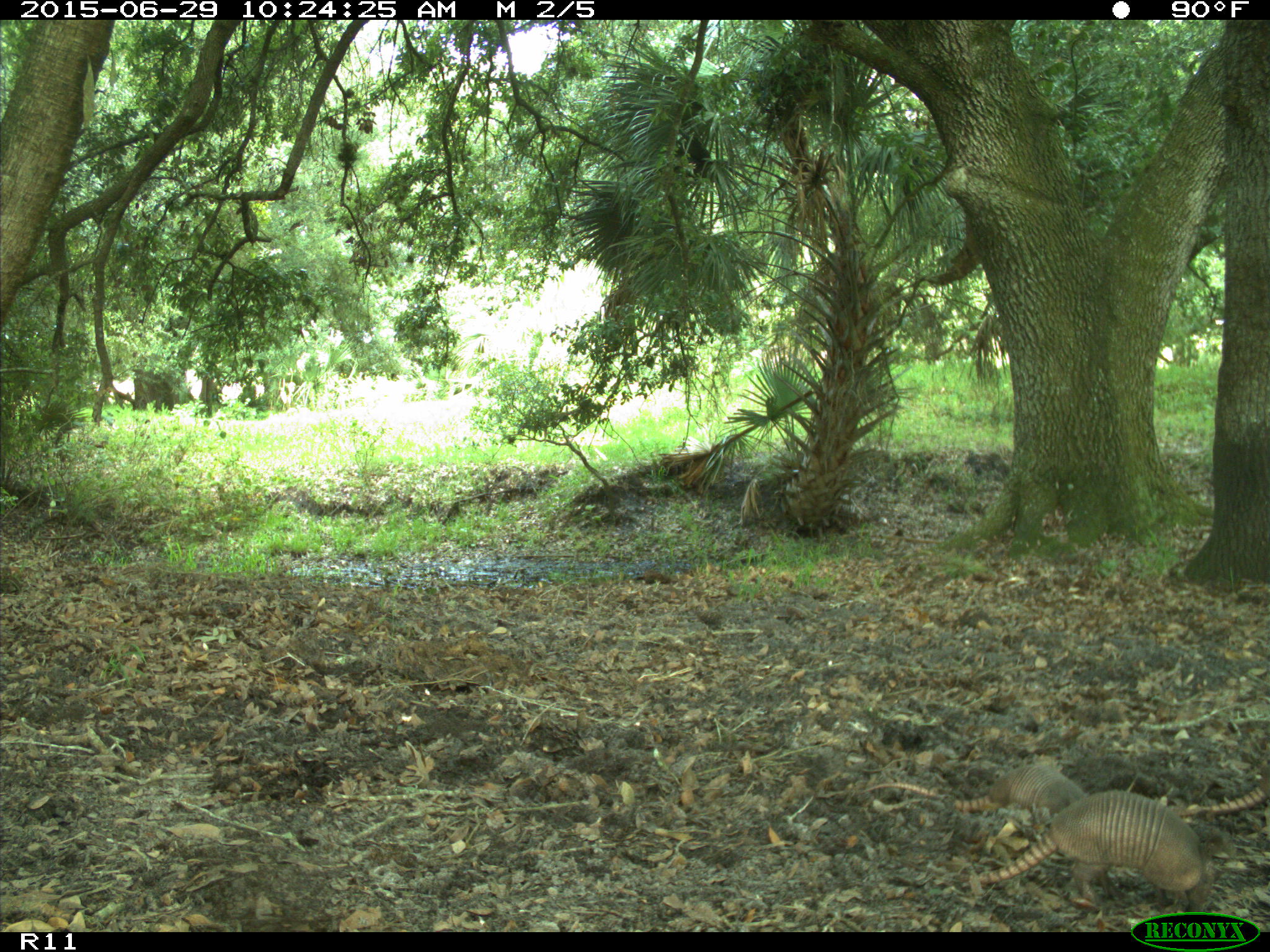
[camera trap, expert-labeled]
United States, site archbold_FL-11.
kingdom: Animalia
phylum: Chordata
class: Mammalia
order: Cingulata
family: Dasypodidae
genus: Dasypus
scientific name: Dasypus novemcinctus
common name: nine-banded armadillo